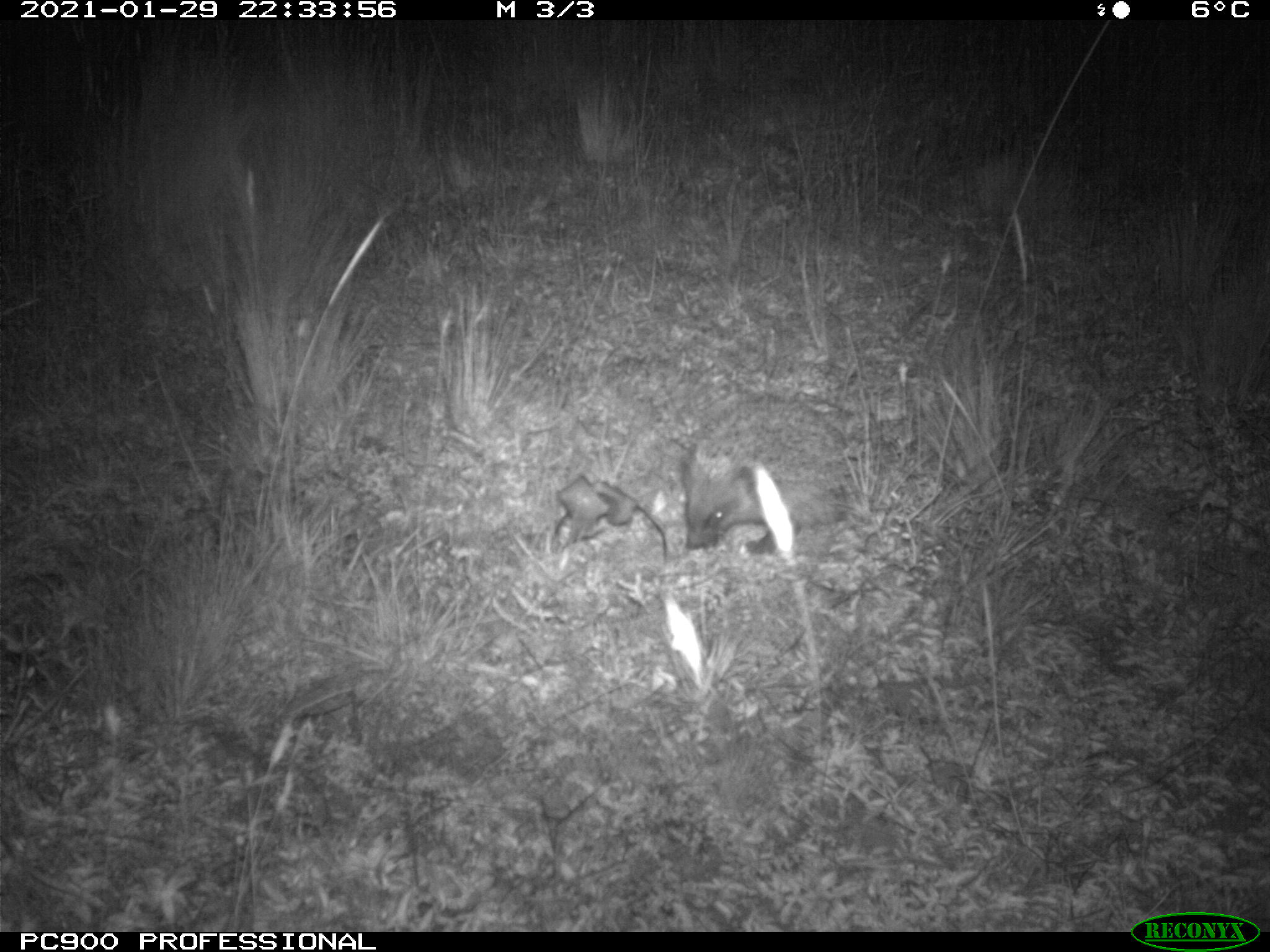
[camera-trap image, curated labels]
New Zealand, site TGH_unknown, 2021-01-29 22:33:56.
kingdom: Animalia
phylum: Chordata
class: Mammalia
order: Eulipotyphla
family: Erinaceidae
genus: Erinaceus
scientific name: Erinaceus europaeus europaeus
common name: european hedgehog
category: hedgehog